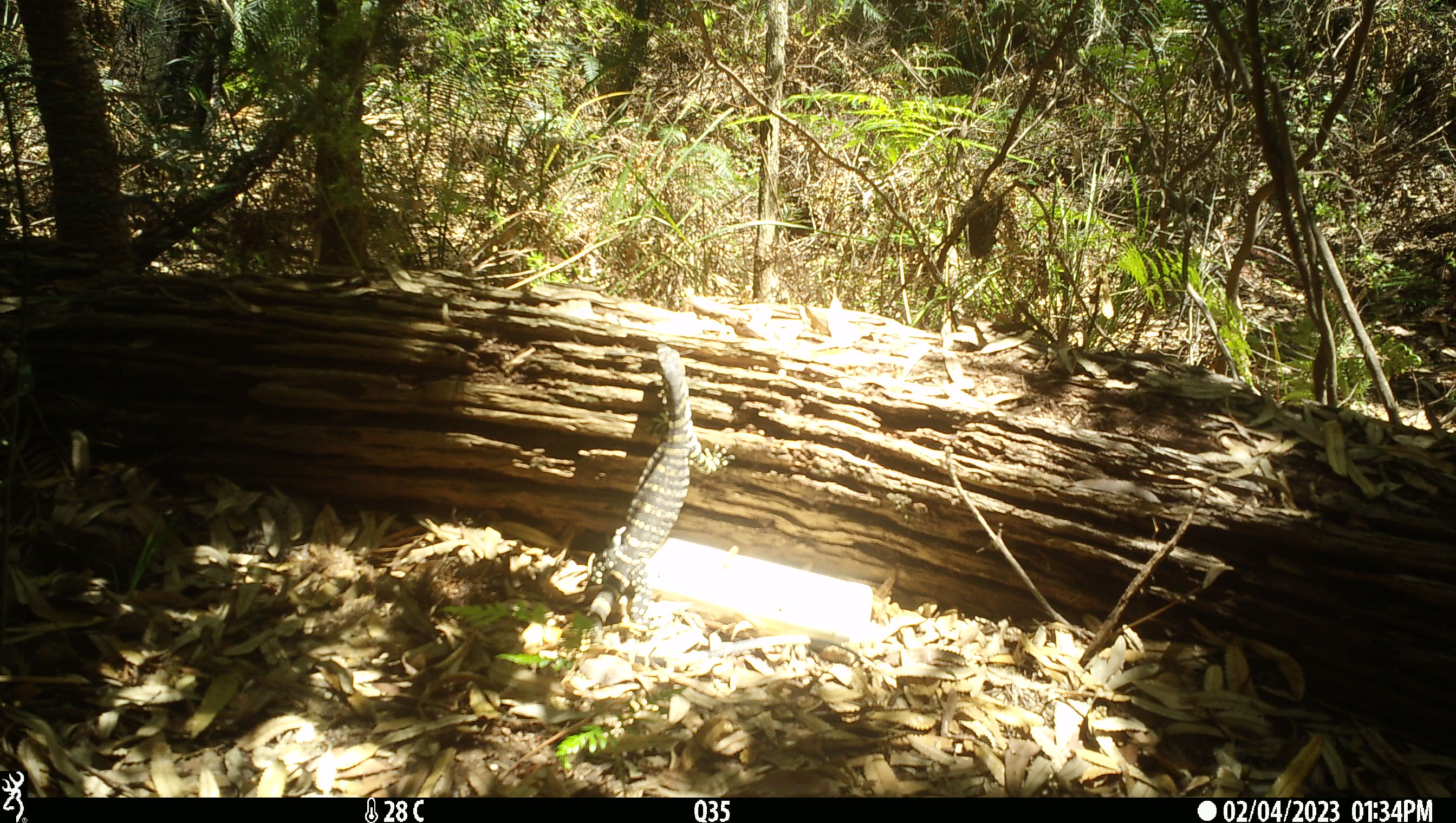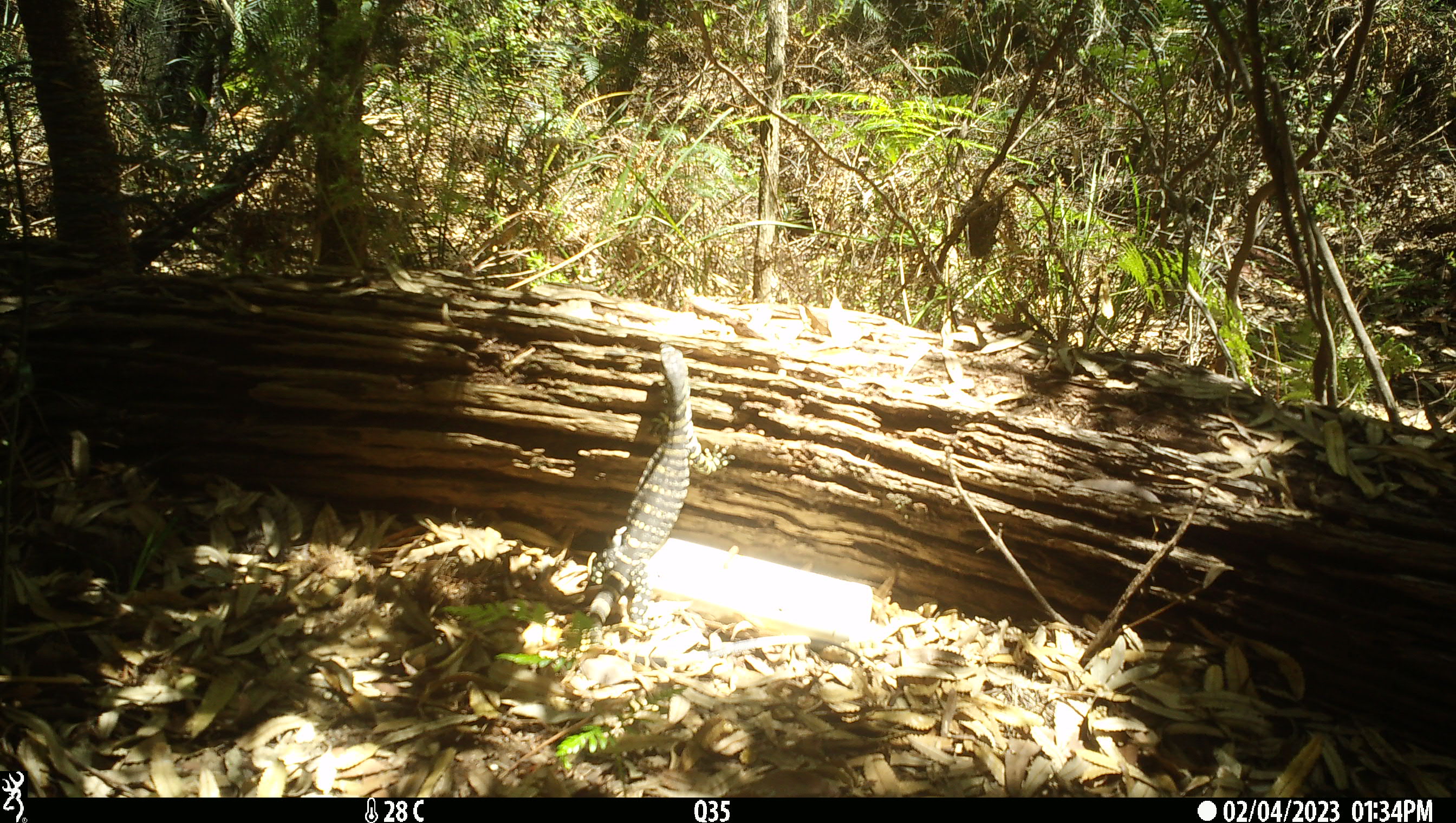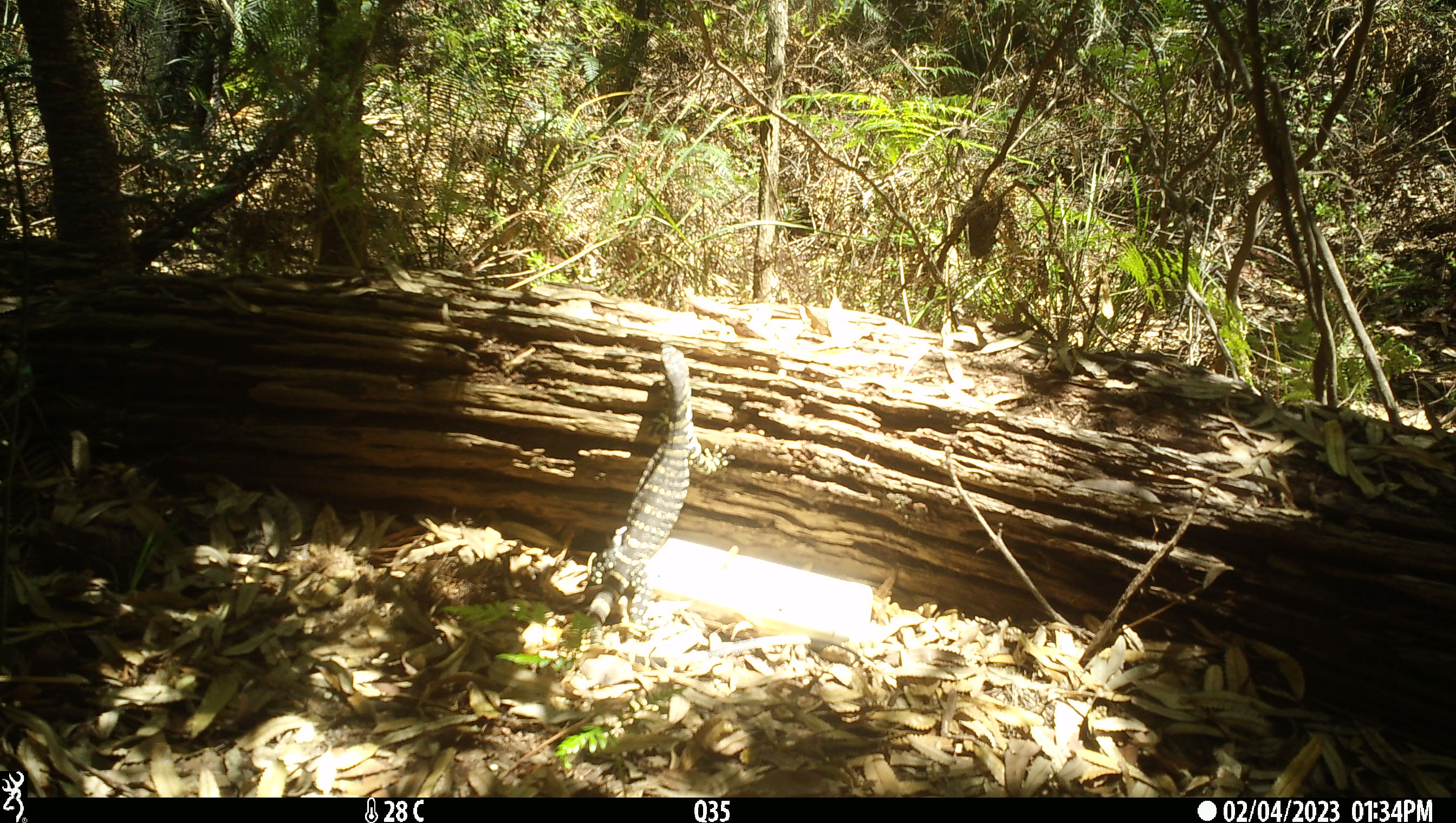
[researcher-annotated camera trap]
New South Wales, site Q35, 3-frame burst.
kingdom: Animalia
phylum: Chordata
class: Reptilia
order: Squamata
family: Varanidae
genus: Varanus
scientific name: Varanus varius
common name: lace monitor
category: goanna